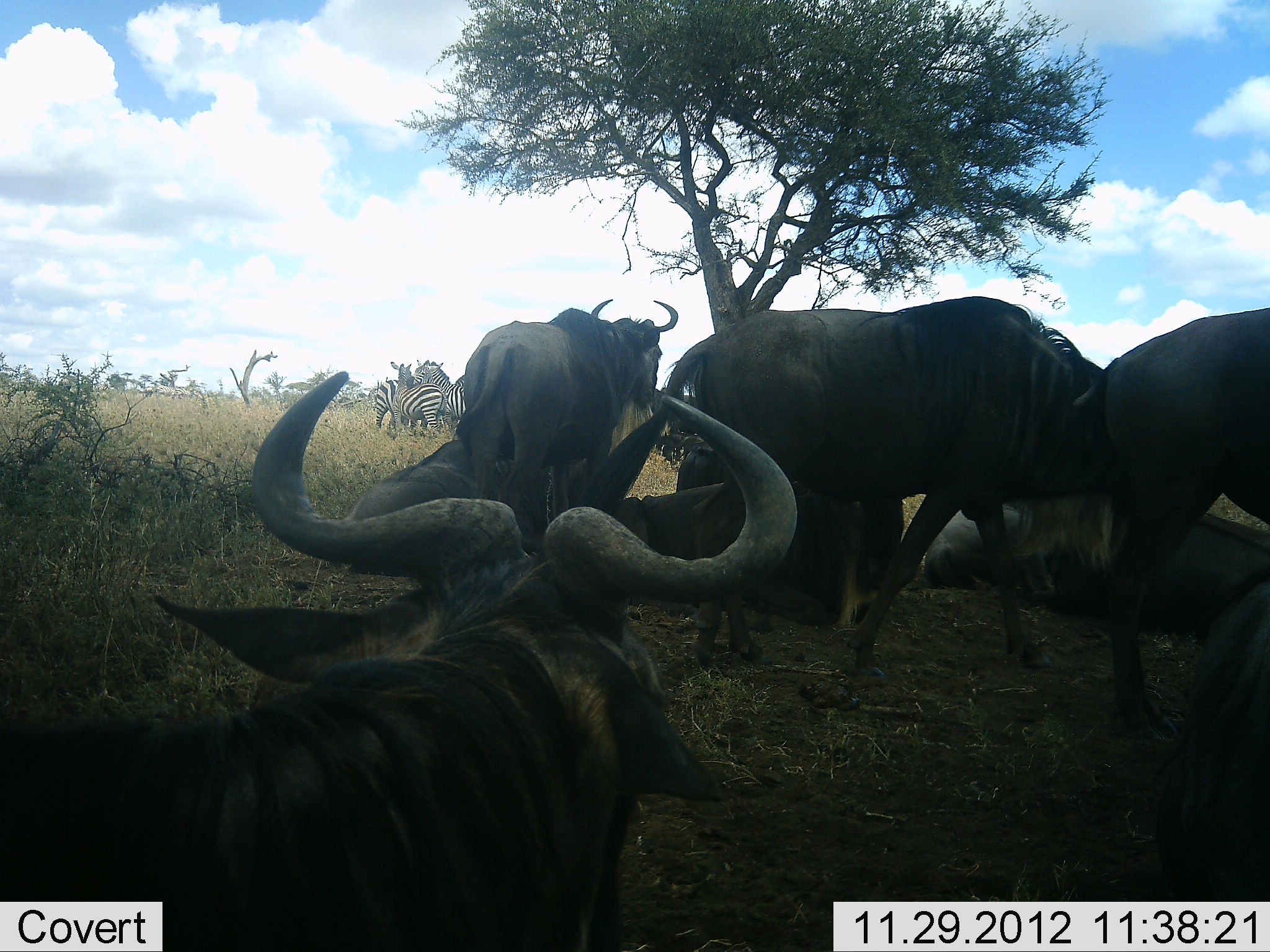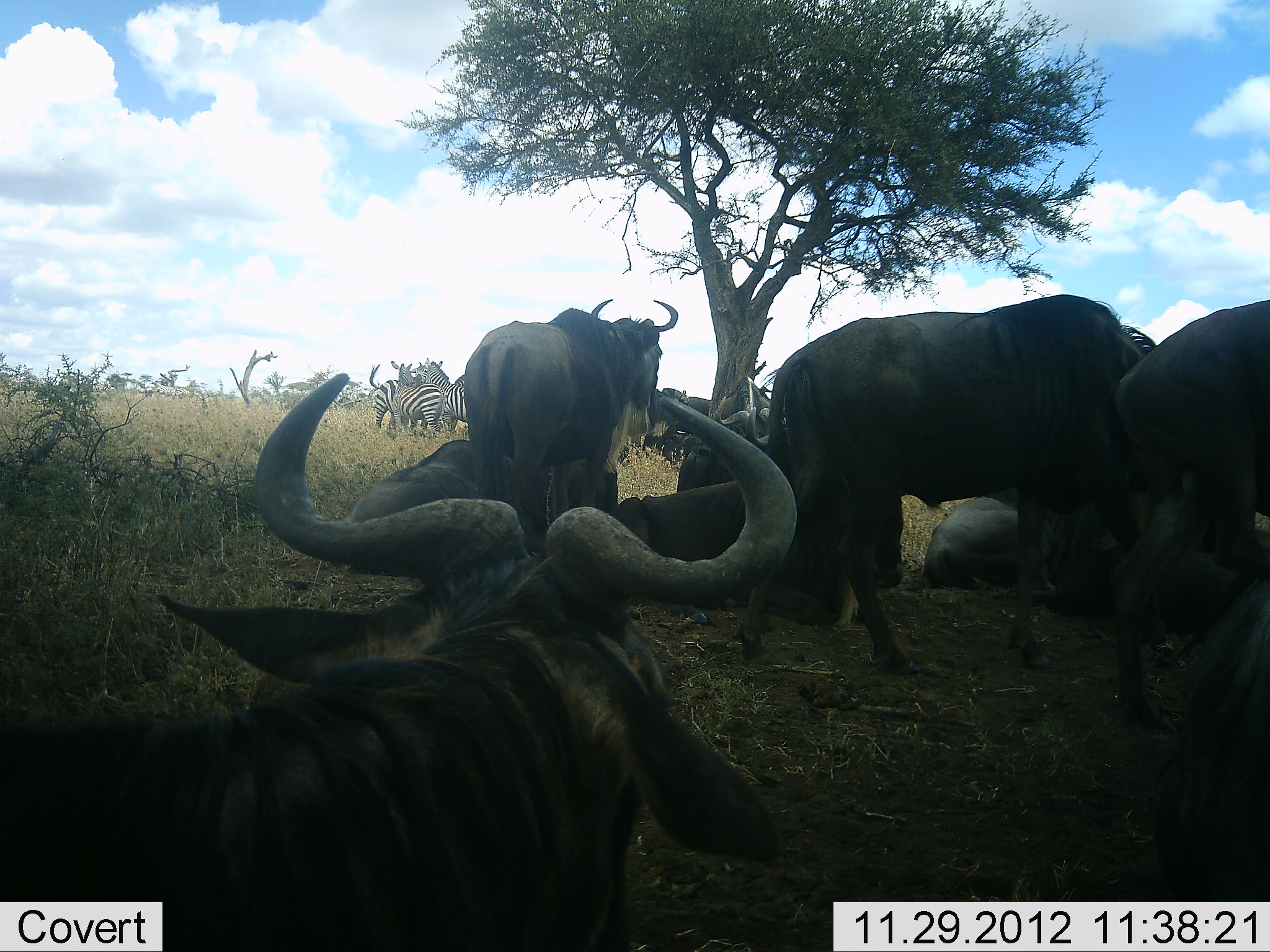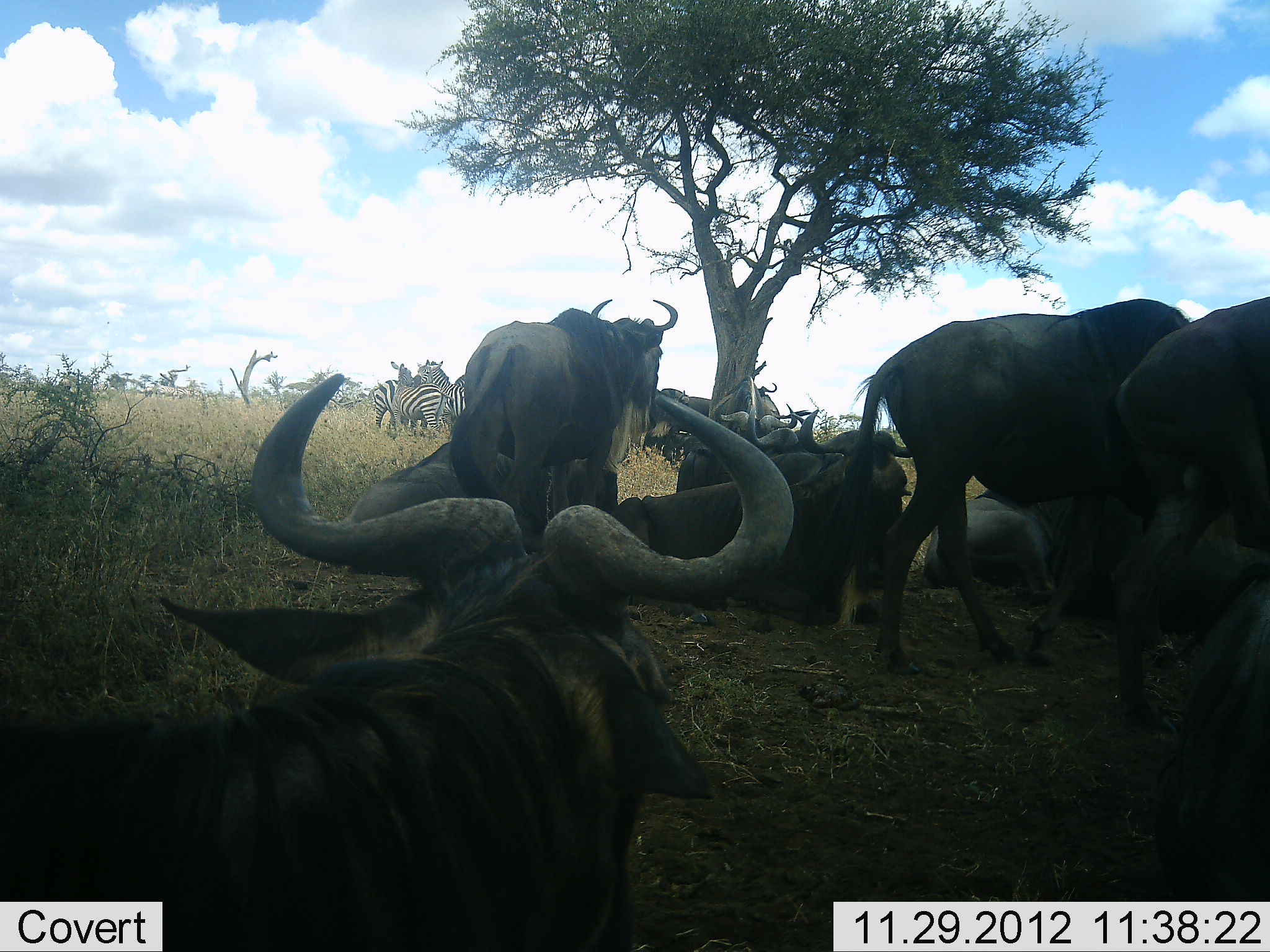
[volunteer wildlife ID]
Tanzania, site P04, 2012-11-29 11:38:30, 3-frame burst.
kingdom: Animalia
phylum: Chordata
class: Mammalia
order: Artiodactyla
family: Bovidae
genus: Connochaetes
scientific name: Connochaetes taurinus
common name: blue wildebeest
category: wildebeest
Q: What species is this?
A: Wildebeest (blue wildebeest) (Connochaetes taurinus).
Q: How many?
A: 10.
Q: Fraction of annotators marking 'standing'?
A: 100%.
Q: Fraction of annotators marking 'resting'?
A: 100%.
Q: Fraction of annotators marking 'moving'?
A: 60%.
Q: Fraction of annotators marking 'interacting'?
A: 10%.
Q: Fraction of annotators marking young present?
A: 0%.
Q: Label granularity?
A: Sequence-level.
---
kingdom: Animalia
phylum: Chordata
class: Mammalia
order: Perissodactyla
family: Equidae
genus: Equus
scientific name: Equus quagga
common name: plains zebra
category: zebra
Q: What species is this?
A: Zebra (plains zebra) (Equus quagga).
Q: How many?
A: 3.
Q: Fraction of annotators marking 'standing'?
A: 90%.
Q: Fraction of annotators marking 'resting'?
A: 0%.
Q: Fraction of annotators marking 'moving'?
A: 0%.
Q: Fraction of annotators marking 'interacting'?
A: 20%.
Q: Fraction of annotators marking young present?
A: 0%.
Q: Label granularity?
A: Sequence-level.